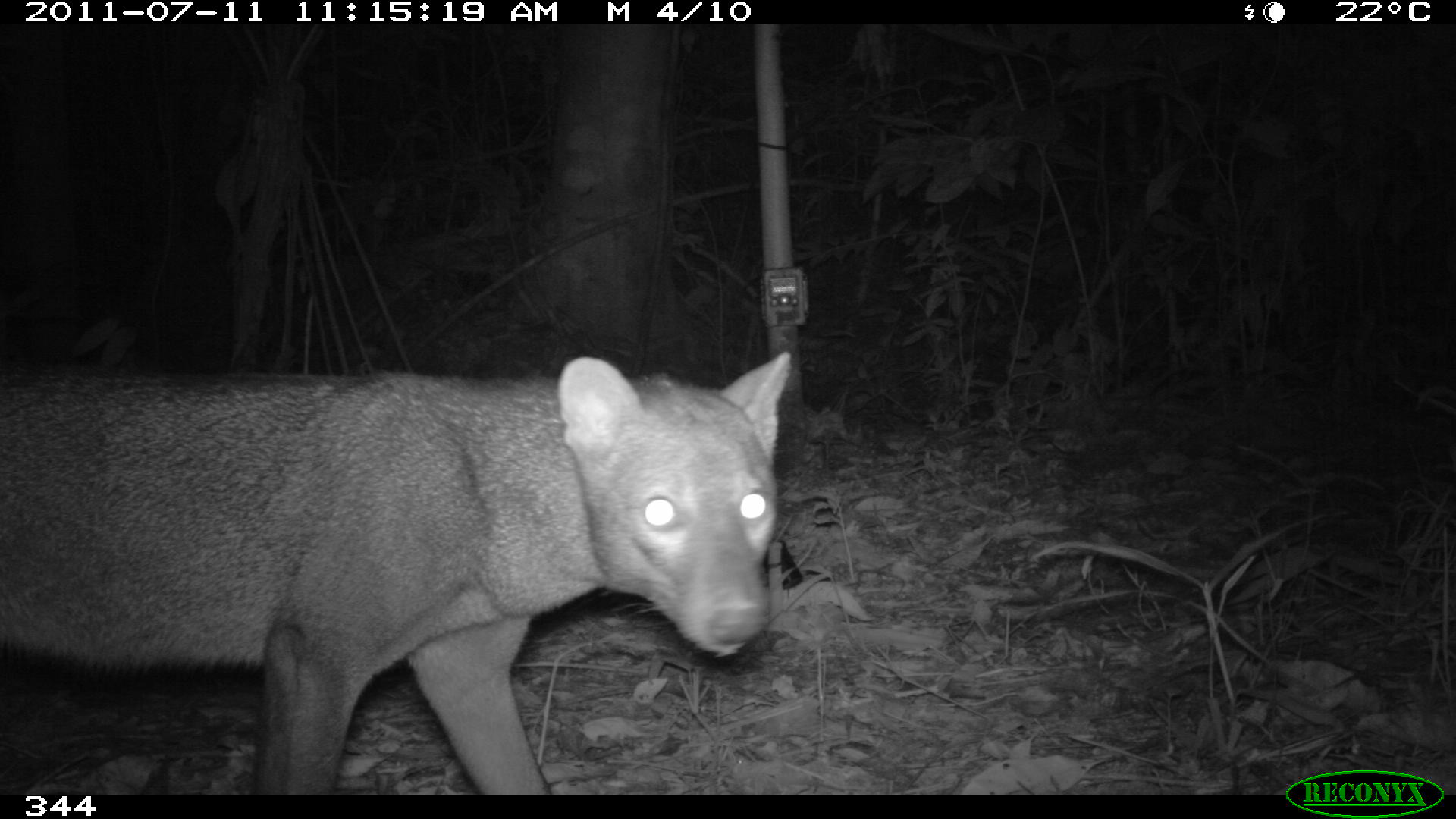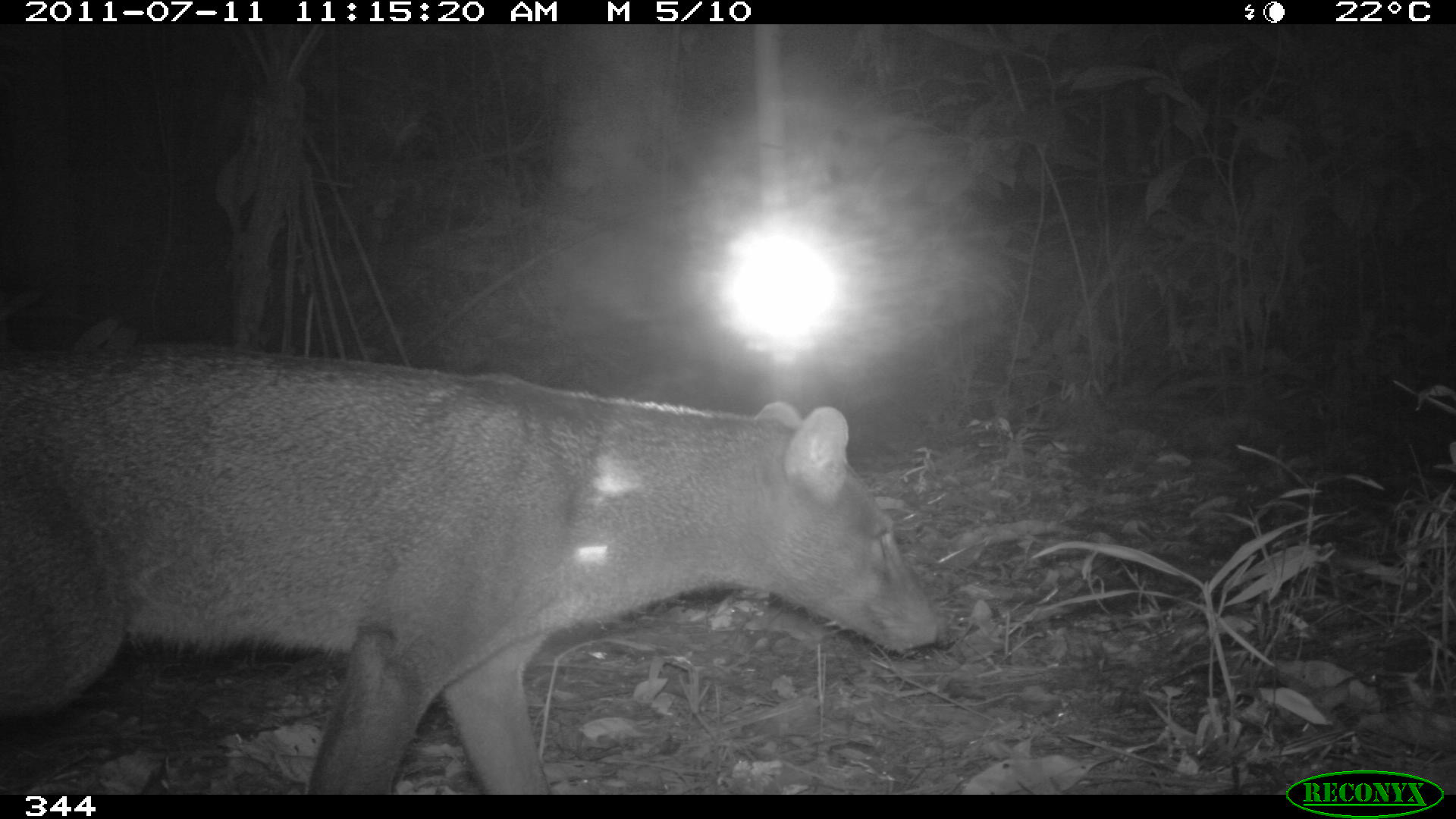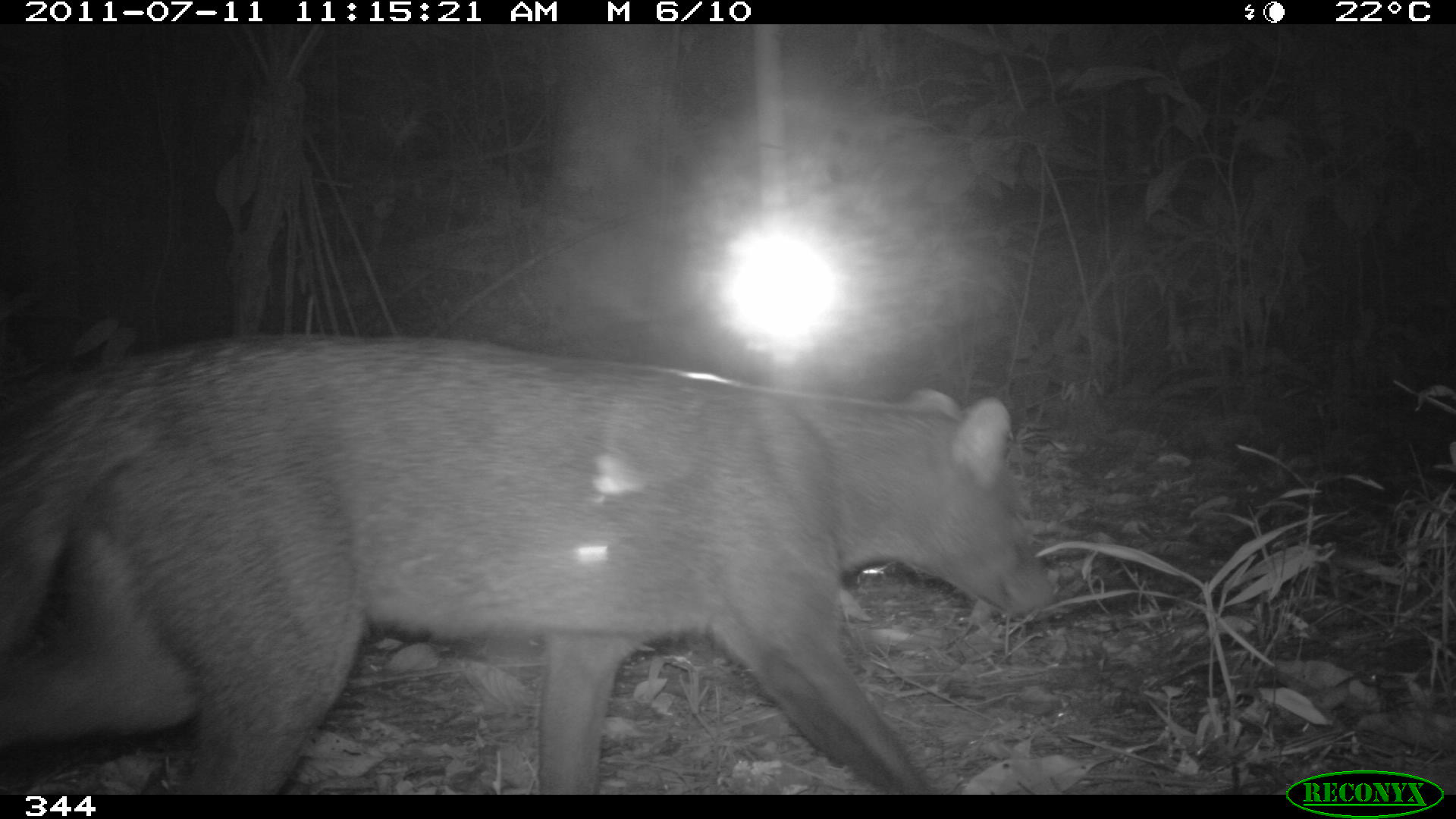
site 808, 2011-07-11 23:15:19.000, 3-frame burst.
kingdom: Animalia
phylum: Chordata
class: Mammalia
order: Carnivora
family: Canidae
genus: Atelocynus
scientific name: Atelocynus microtis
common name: short-eared dog